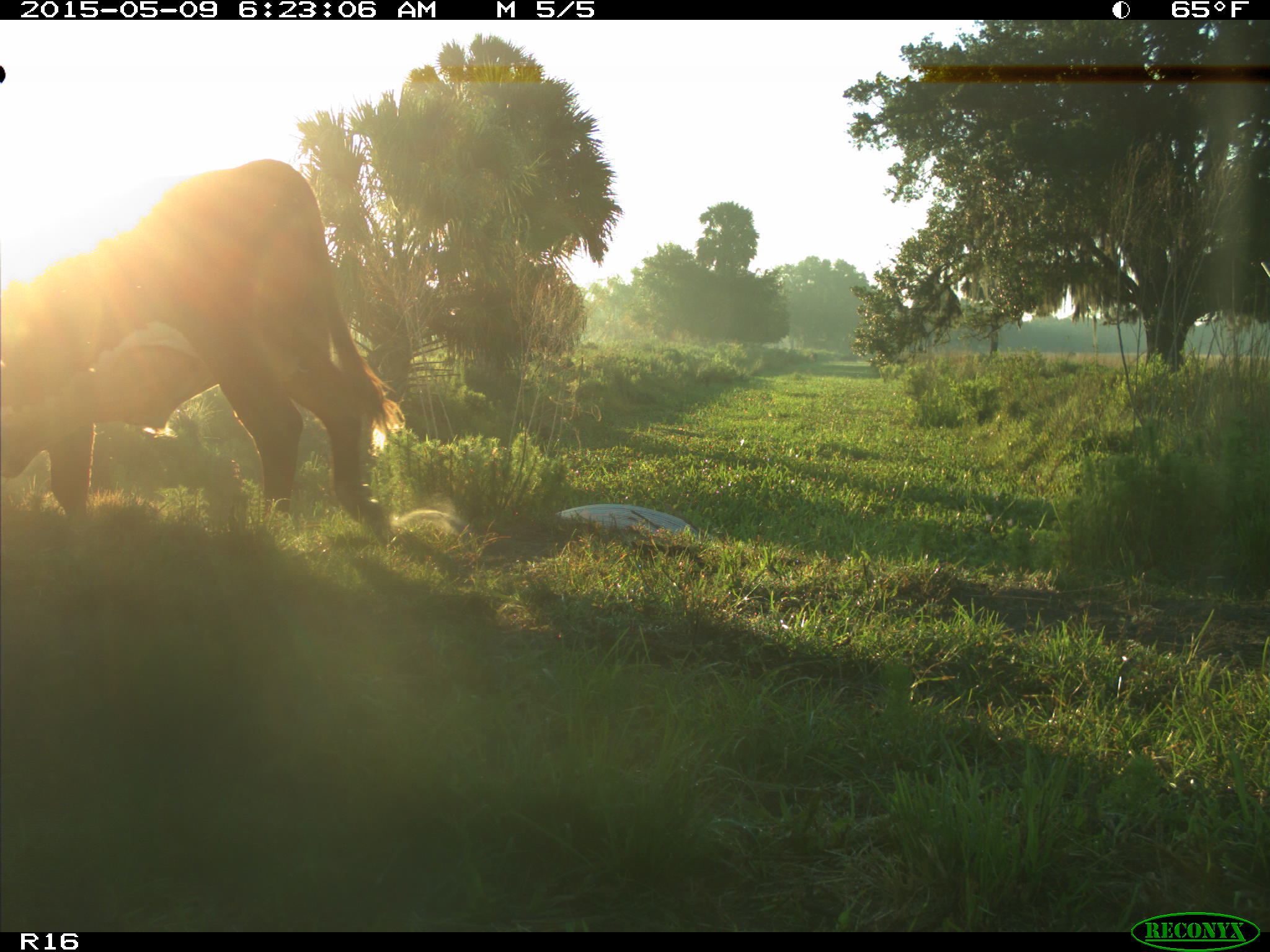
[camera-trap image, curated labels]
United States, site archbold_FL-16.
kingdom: Animalia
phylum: Chordata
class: Mammalia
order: Artiodactyla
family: Bovidae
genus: Bos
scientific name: Bos taurus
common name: domestic cow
Bos taurus (domestic cow).